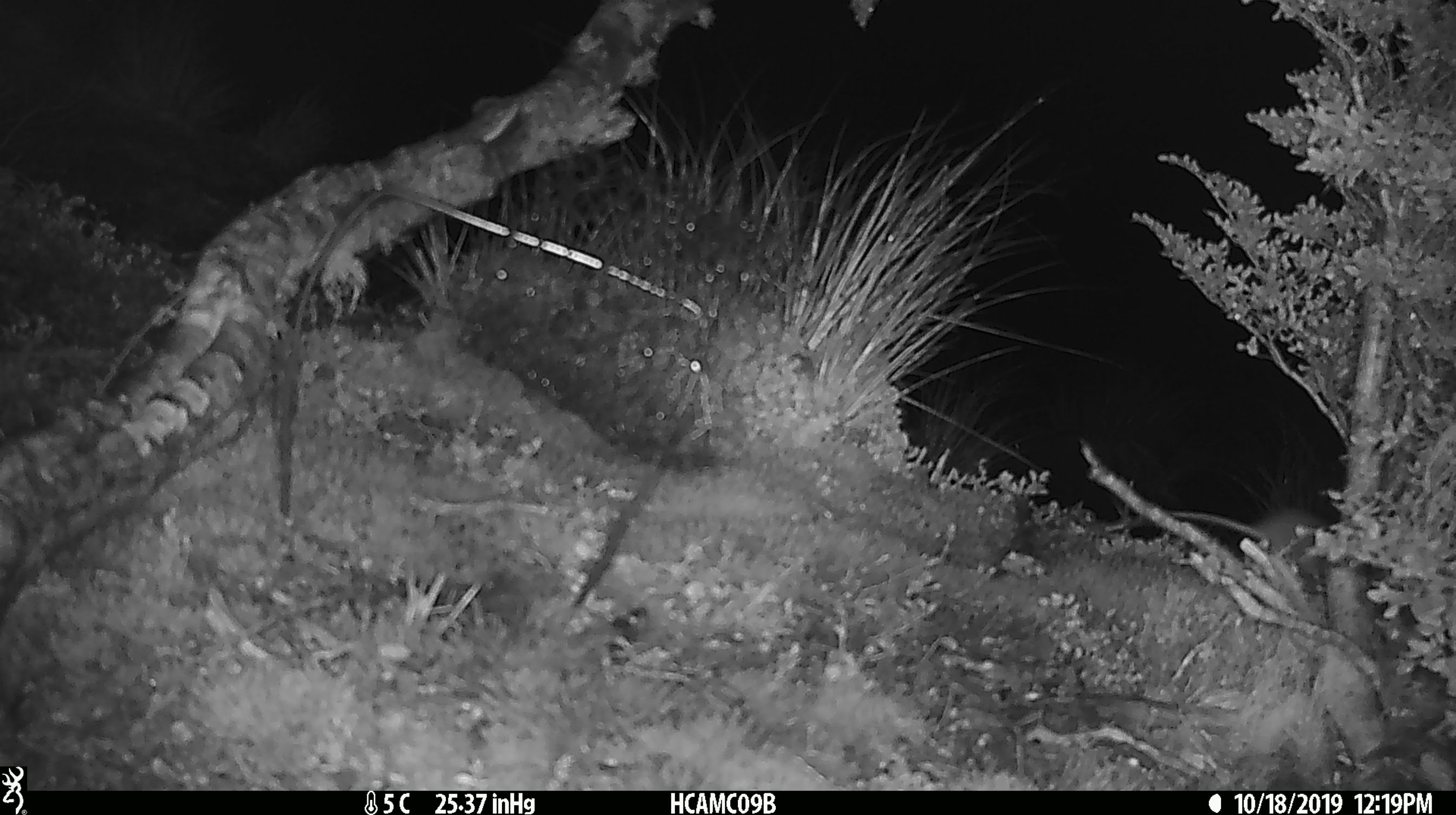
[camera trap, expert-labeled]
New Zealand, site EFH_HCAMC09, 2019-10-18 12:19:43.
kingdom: Animalia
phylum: Chordata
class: Mammalia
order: Rodentia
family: Muridae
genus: Mus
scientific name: Mus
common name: mouse